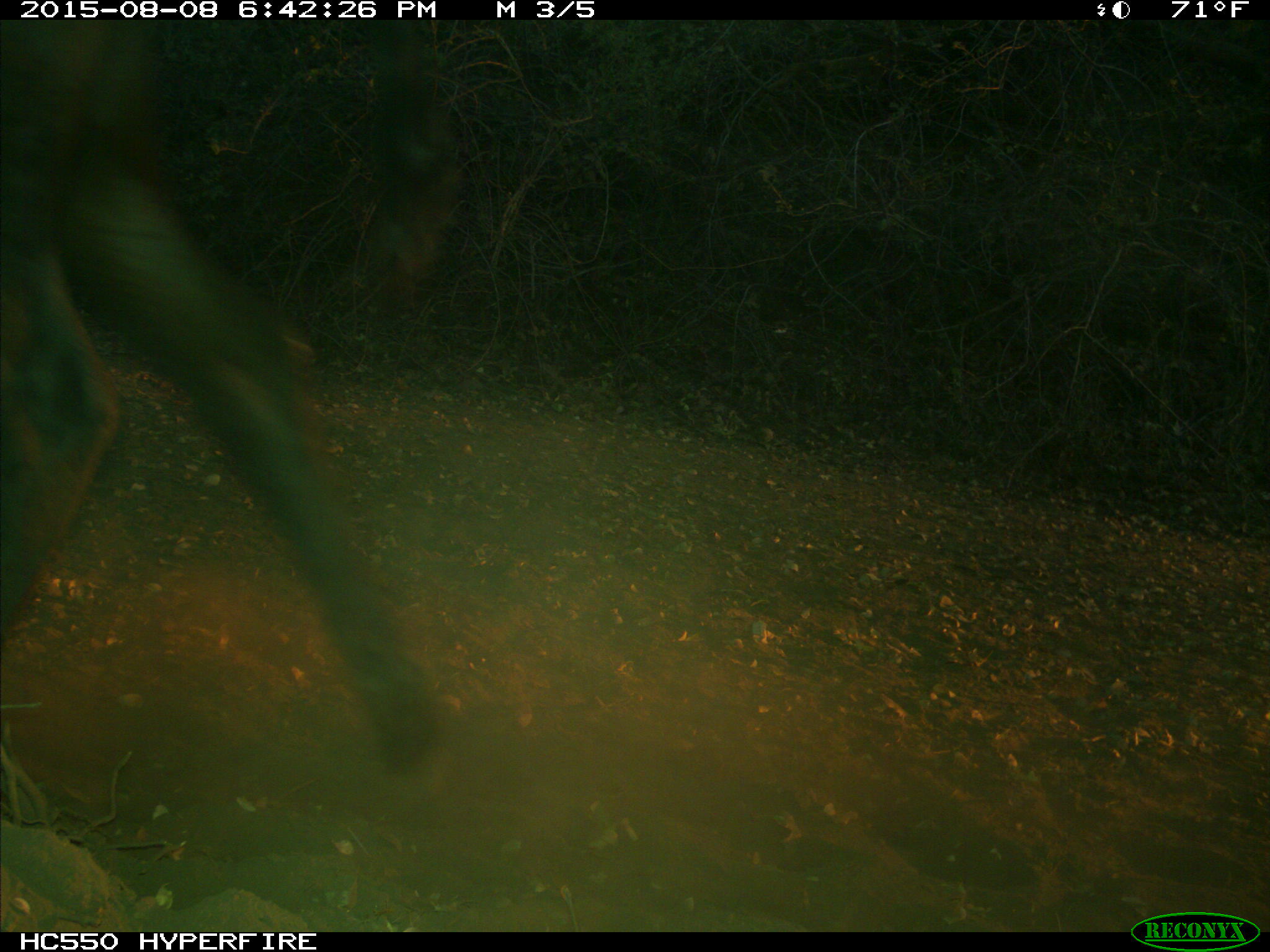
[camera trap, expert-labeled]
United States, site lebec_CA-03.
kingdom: Animalia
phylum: Chordata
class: Mammalia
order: Artiodactyla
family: Bovidae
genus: Bos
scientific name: Bos taurus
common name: domestic cow